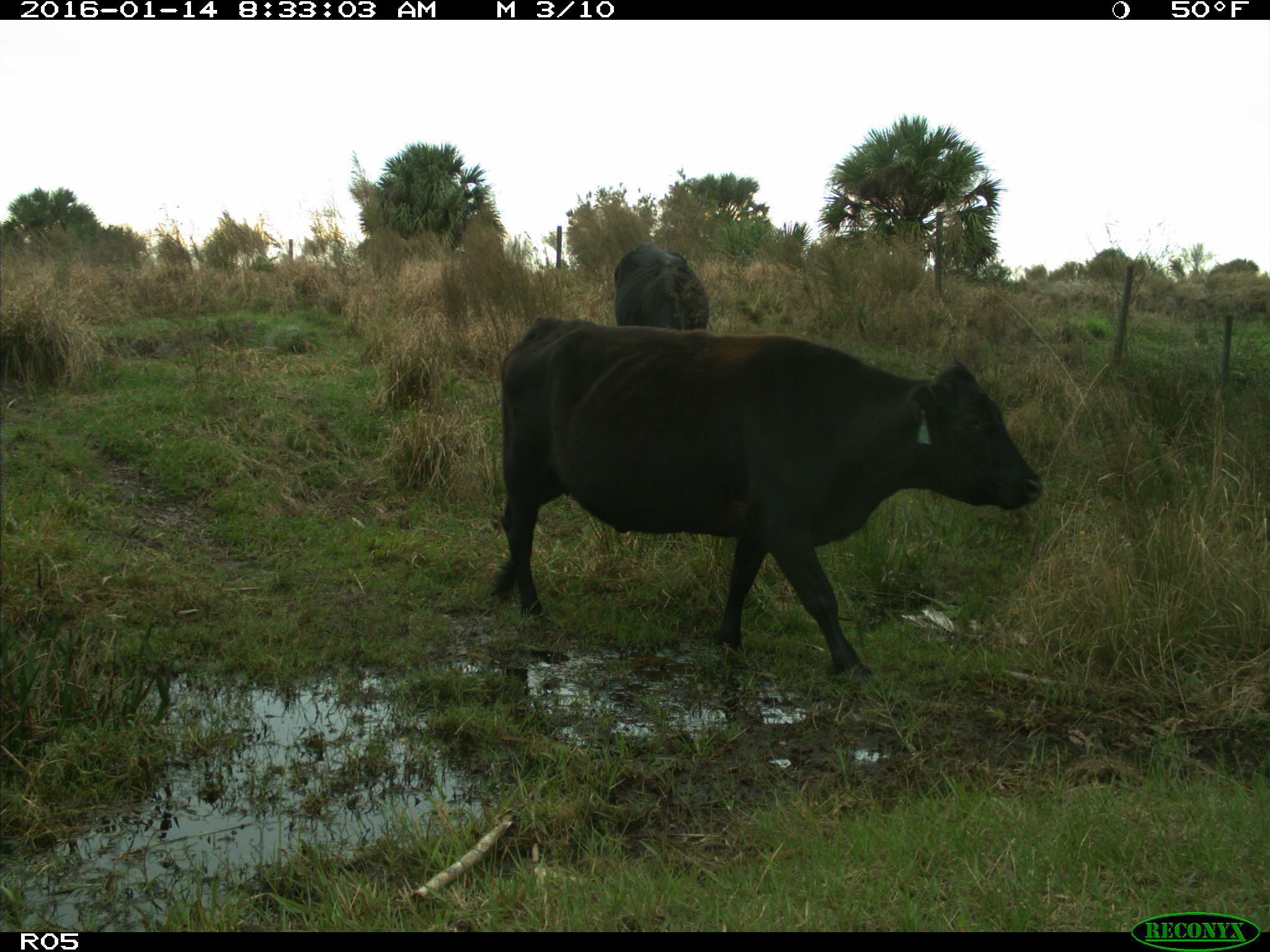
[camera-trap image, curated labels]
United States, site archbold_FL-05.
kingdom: Animalia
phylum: Chordata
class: Mammalia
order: Artiodactyla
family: Bovidae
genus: Bos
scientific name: Bos taurus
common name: domestic cow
Bos taurus (domestic cow).